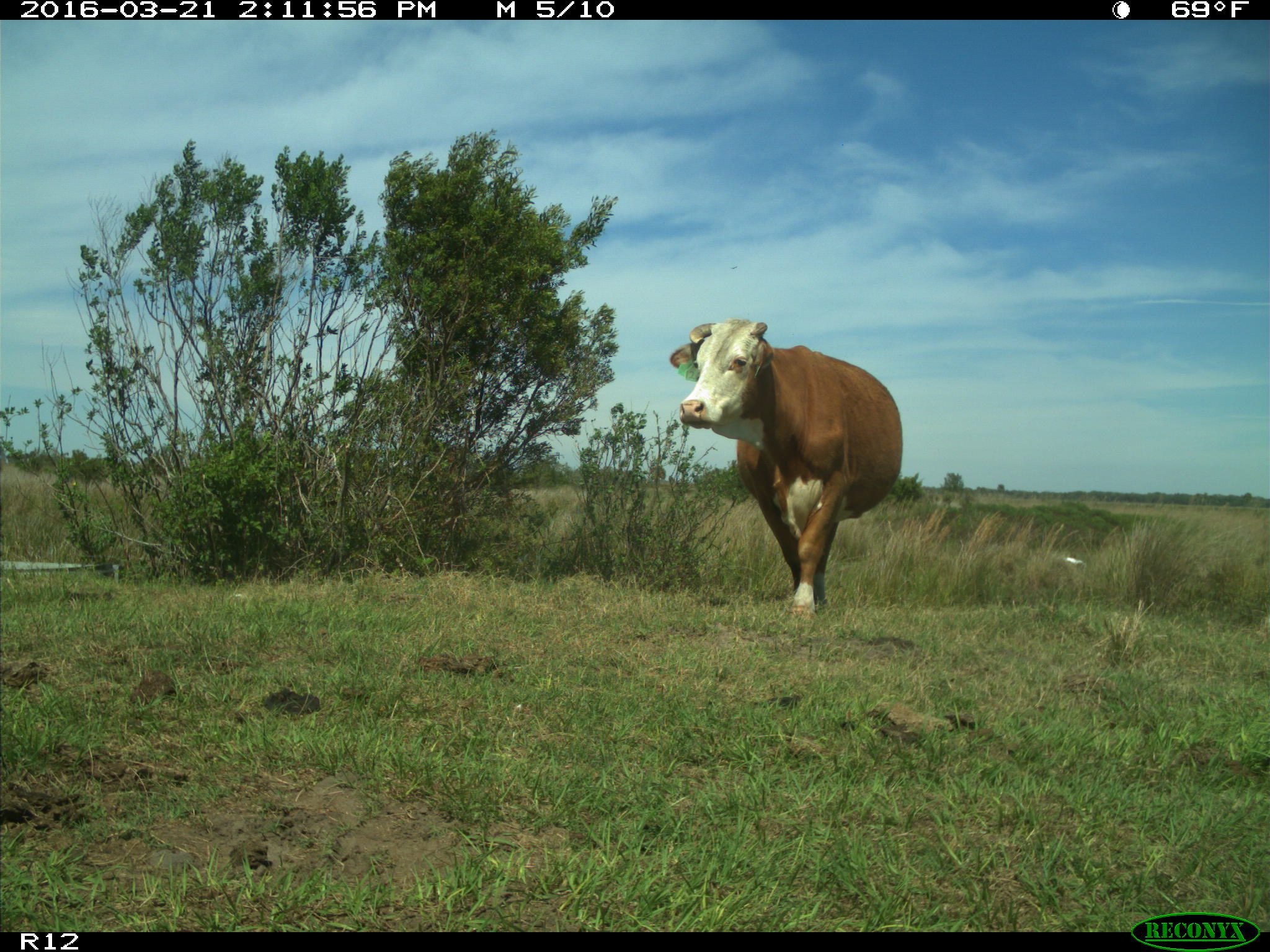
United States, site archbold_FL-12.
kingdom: Animalia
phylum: Chordata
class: Mammalia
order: Artiodactyla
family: Bovidae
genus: Bos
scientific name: Bos taurus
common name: domestic cow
Bos taurus (domestic cow).